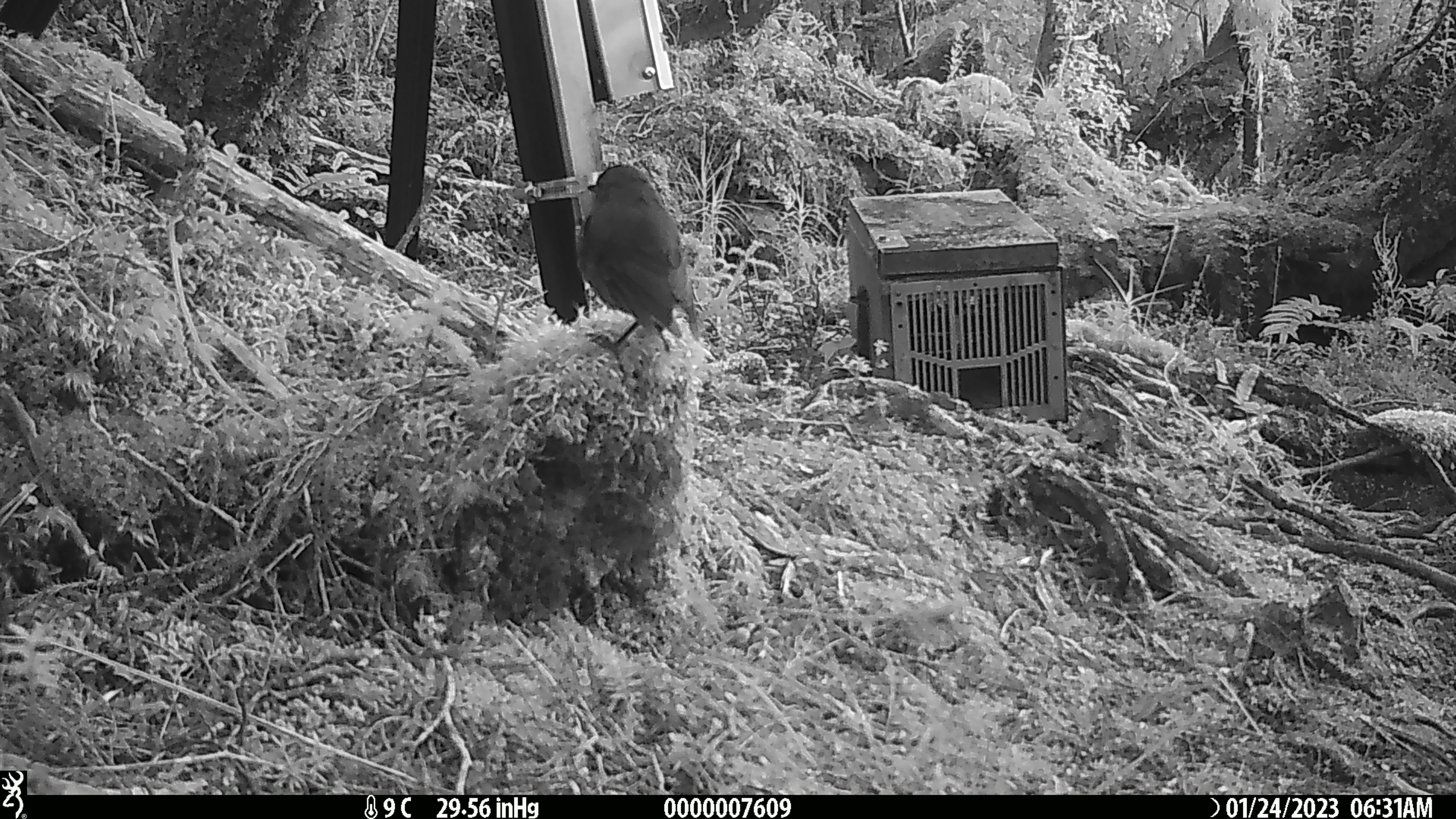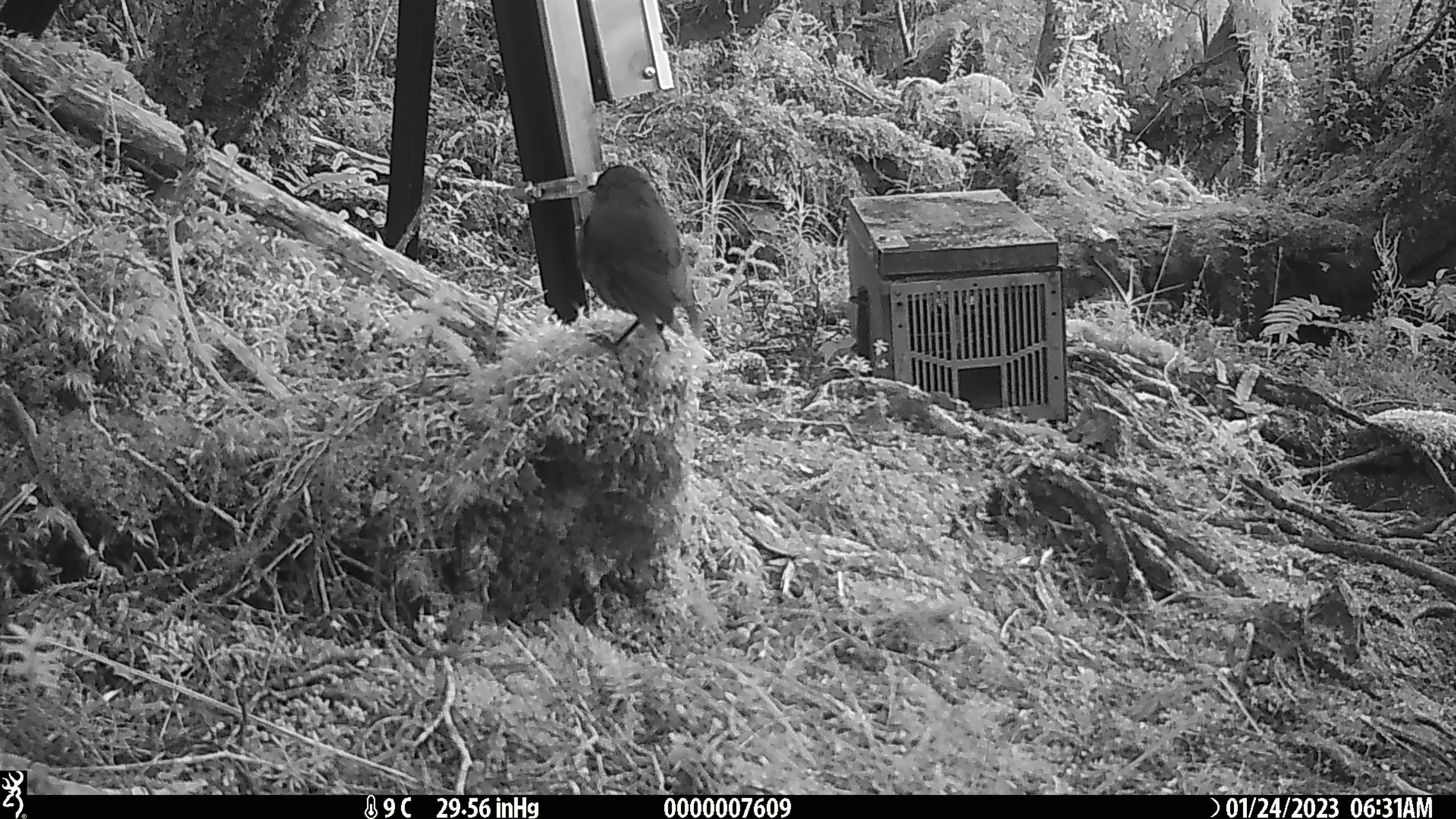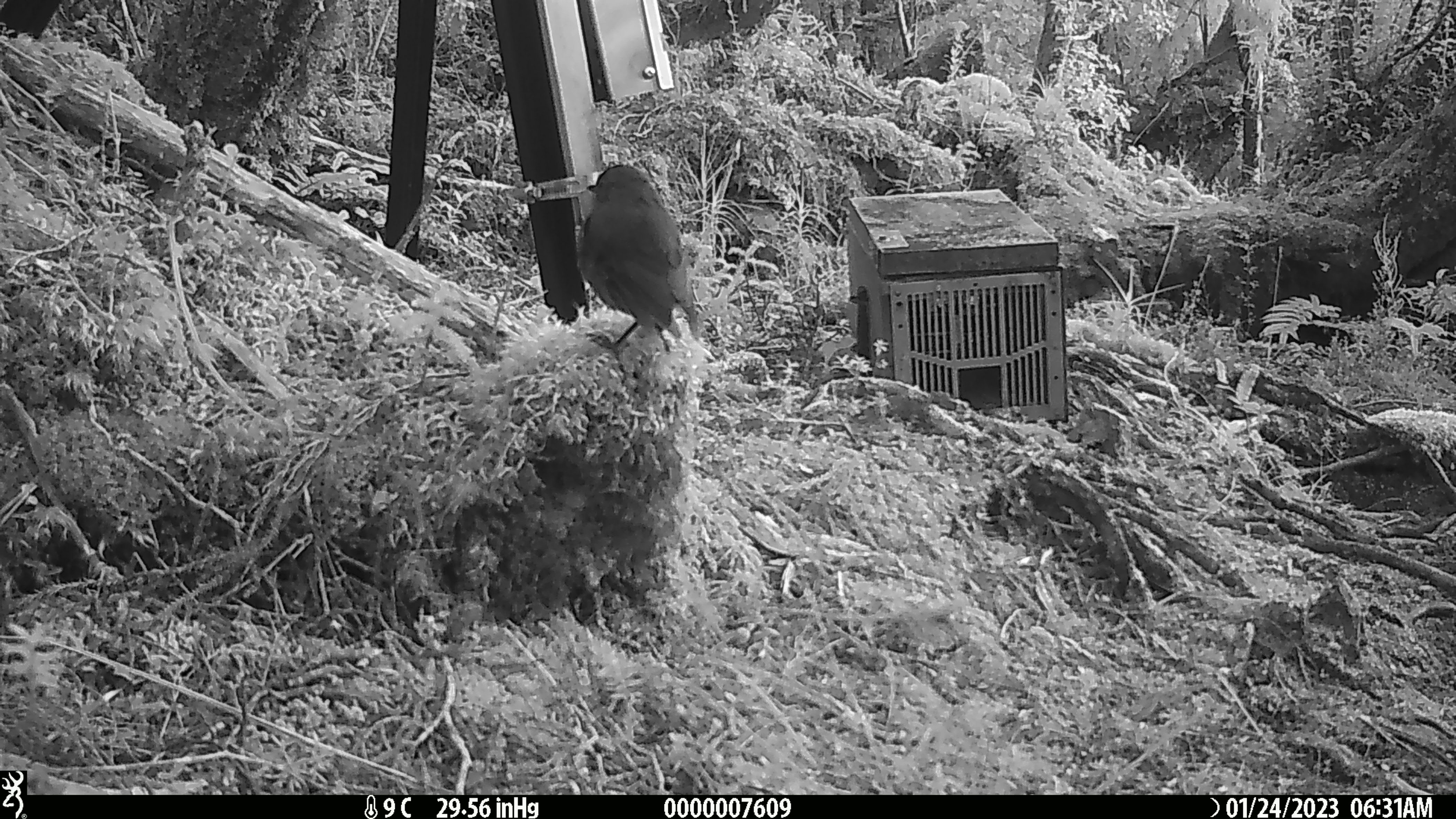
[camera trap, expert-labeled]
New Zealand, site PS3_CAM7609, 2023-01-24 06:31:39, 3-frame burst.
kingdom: Animalia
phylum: Chordata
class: Aves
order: Passeriformes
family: Petroicidae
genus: Petroica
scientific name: Petroica australis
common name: new zealand robin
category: robin